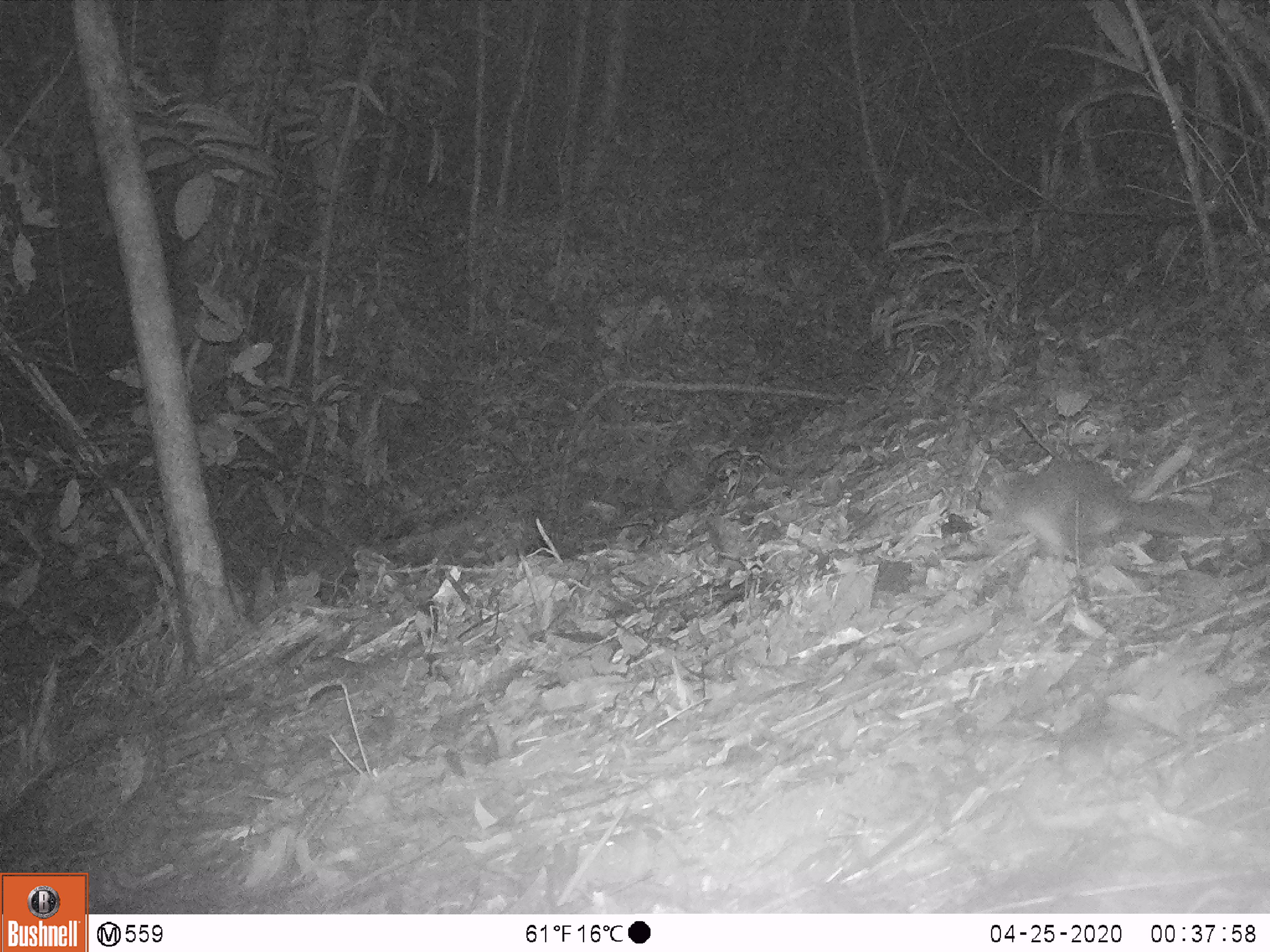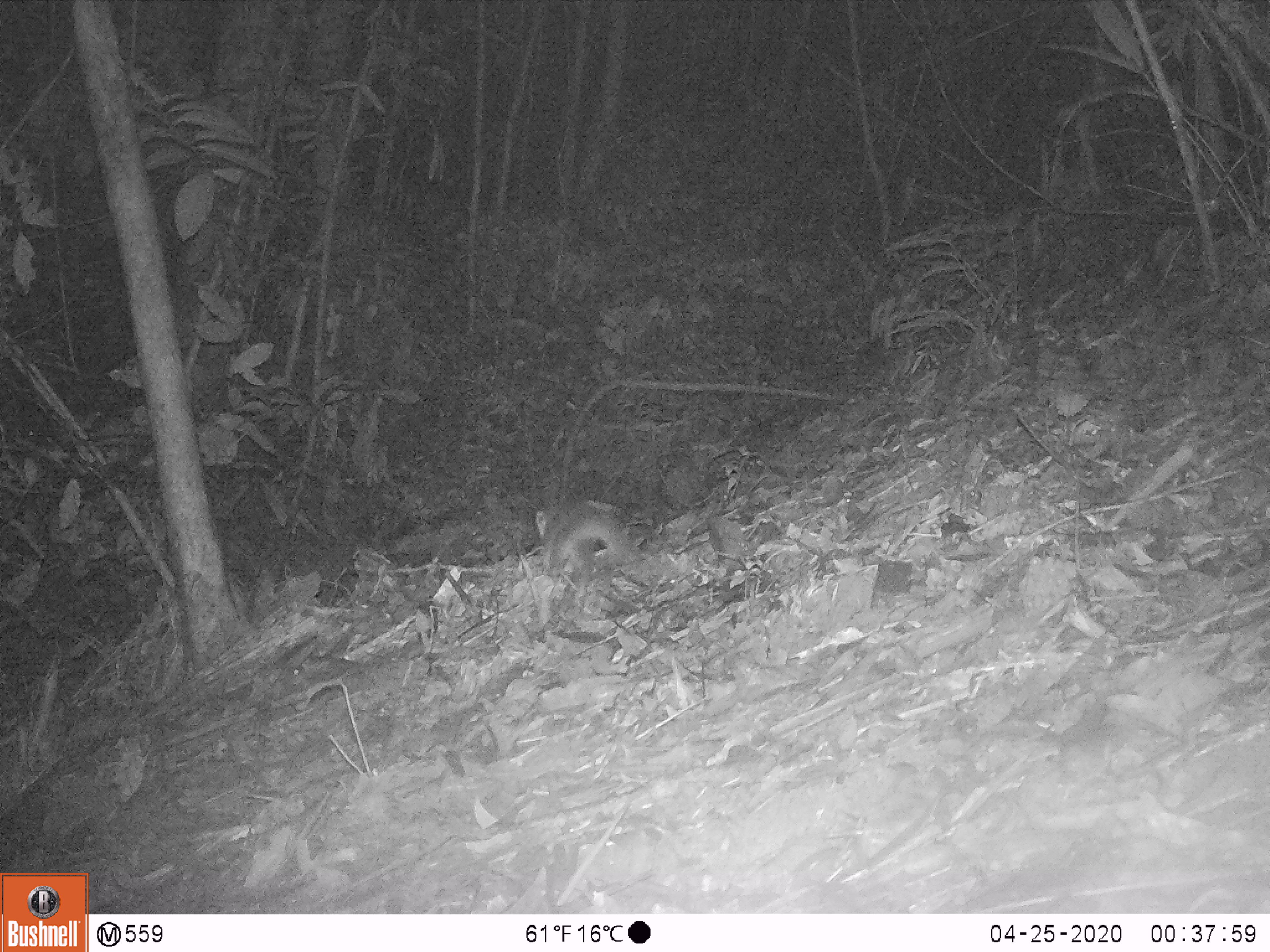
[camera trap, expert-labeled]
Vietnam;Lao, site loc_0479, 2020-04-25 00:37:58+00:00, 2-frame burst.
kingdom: Animalia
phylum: Chordata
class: Mammalia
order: Carnivora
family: Mustelidae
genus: Melogale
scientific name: Melogale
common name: ferret badger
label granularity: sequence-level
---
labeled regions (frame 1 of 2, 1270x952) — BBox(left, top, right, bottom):
ferret badger: BBox(986, 455, 1218, 565)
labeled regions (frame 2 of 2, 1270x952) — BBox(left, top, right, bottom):
ferret badger: BBox(536, 501, 631, 577)